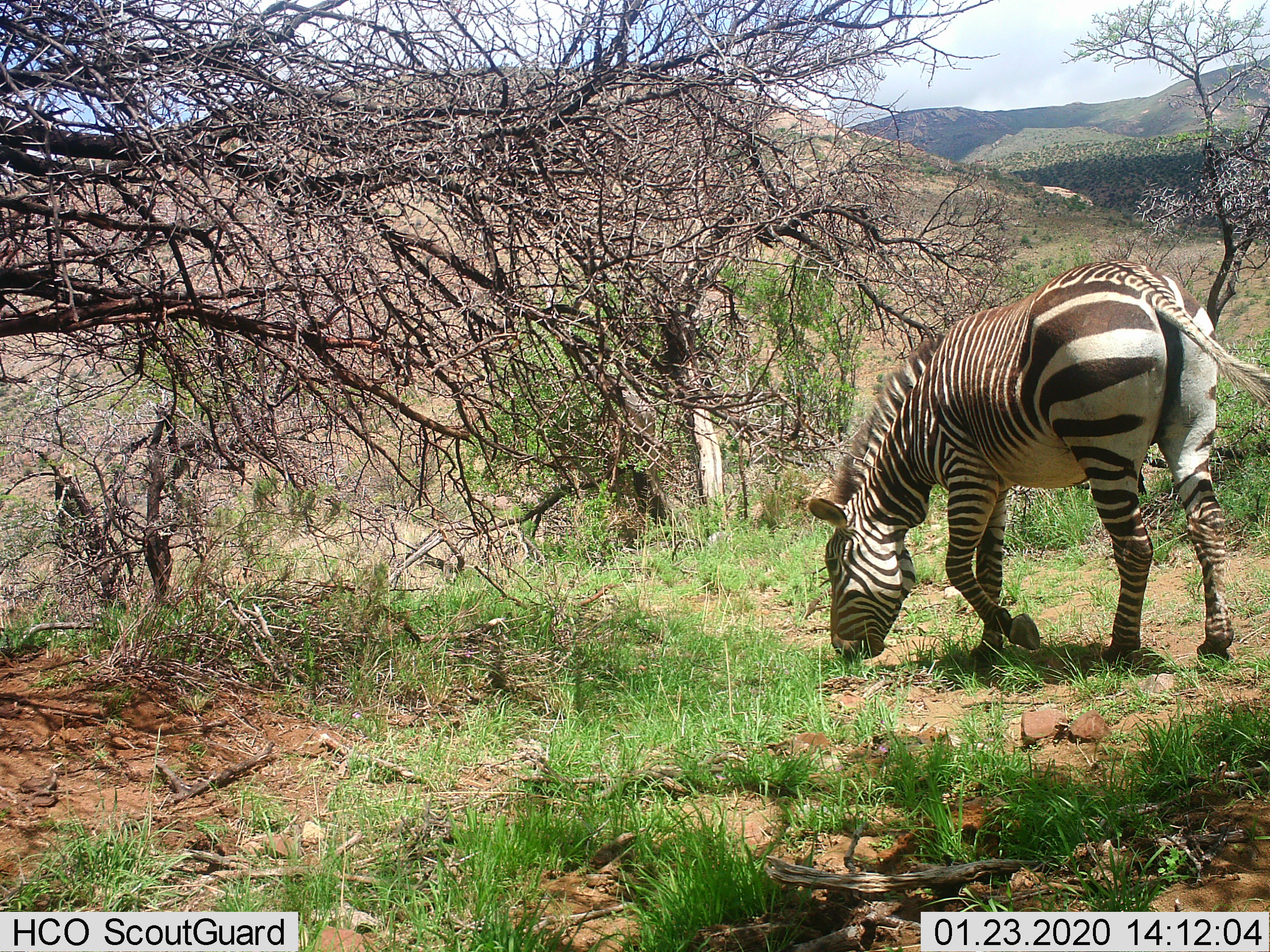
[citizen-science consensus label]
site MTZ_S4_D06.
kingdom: Animalia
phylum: Chordata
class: Mammalia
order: Perissodactyla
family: Equidae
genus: Equus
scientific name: Equus zebra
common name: mountain zebra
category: zebramountain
Zebramountain (mountain zebra) (Equus zebra), count 1. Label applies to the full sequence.